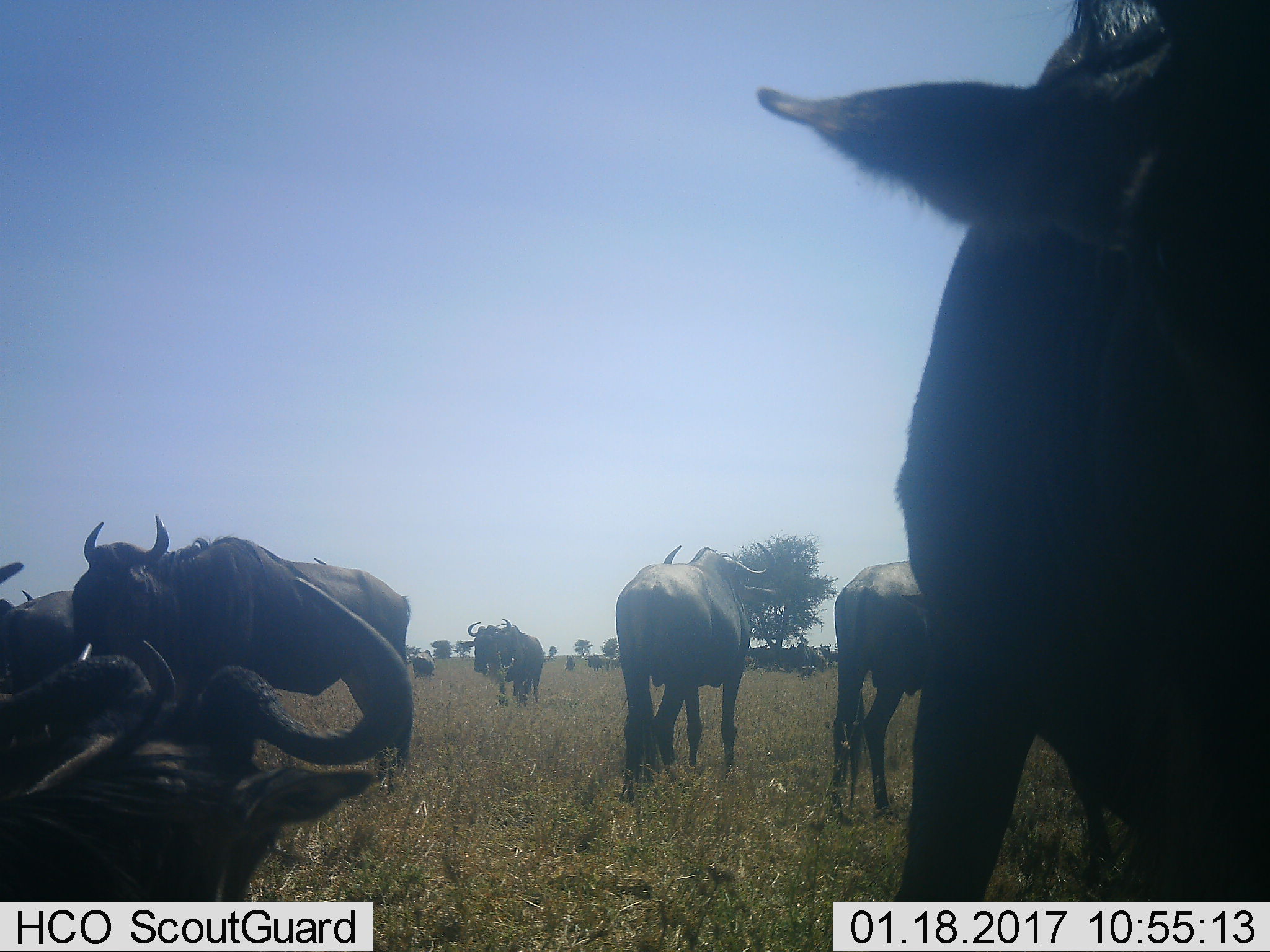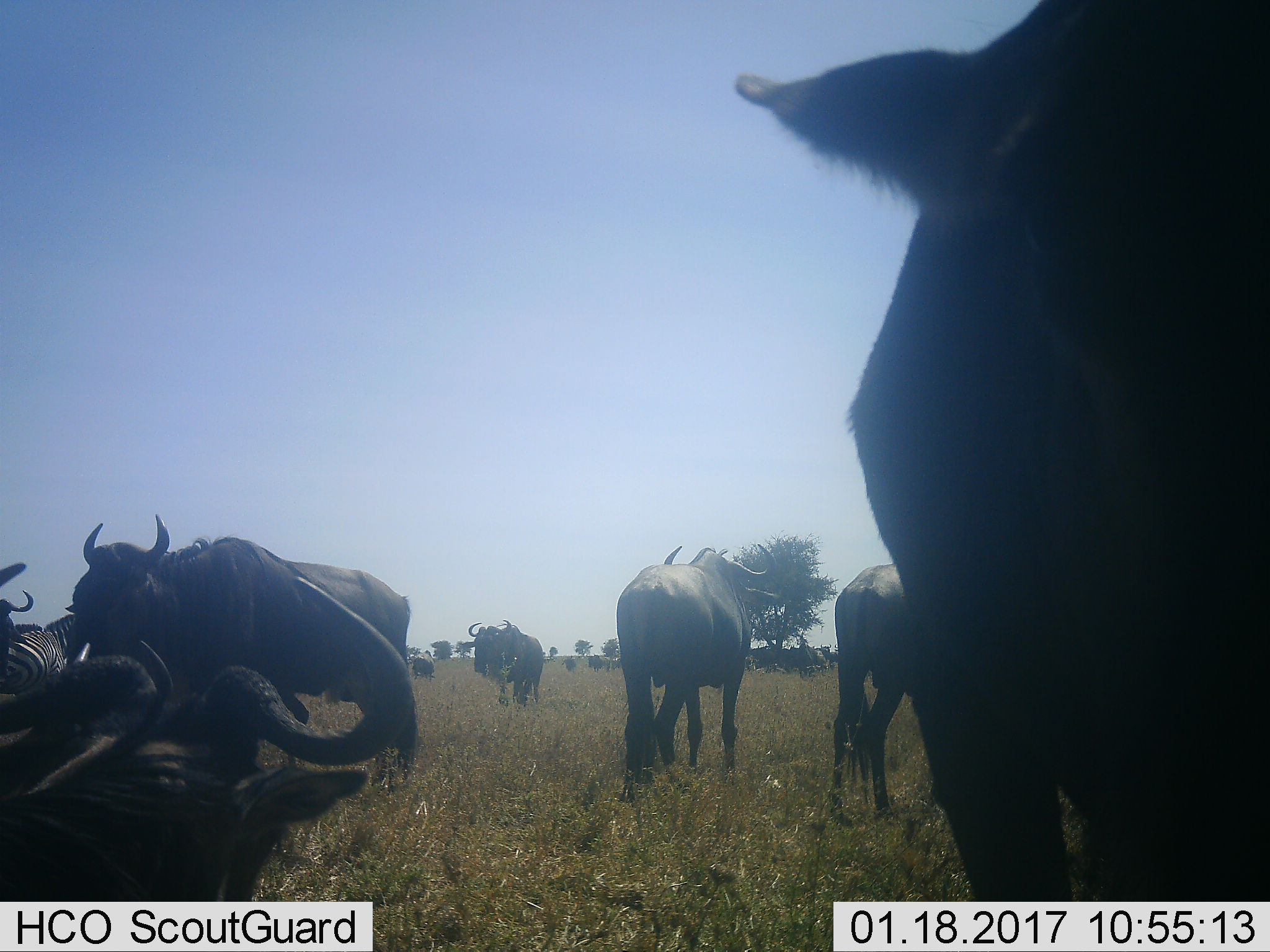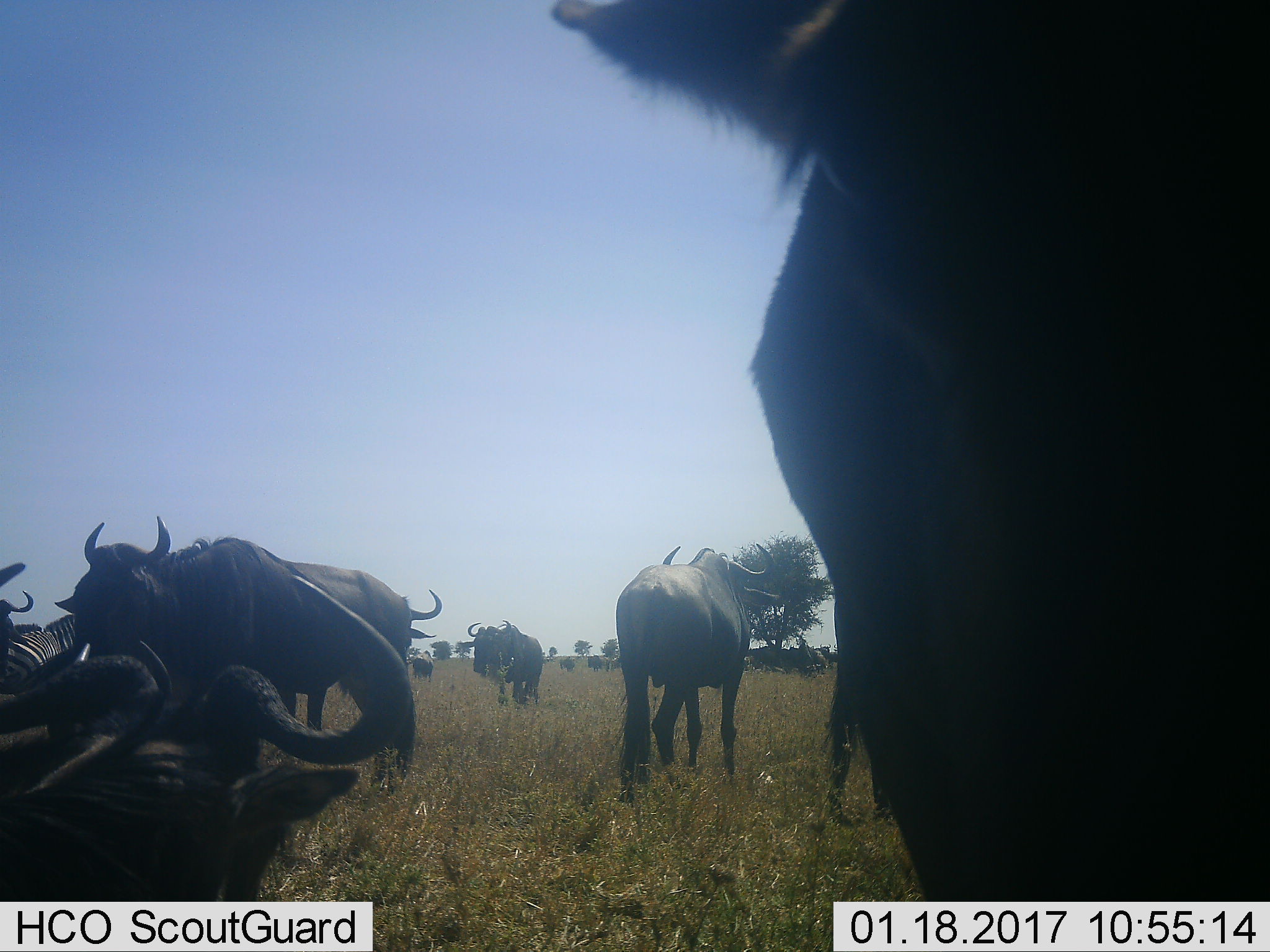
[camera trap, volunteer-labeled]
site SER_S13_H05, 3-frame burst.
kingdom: Animalia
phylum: Chordata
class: Mammalia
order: Artiodactyla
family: Bovidae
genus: Connochaetes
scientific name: Connochaetes taurinus taurinus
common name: blue wildebeest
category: wildebeestblue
Wildebeestblue (blue wildebeest) (Connochaetes taurinus taurinus), count 11-50. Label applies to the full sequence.